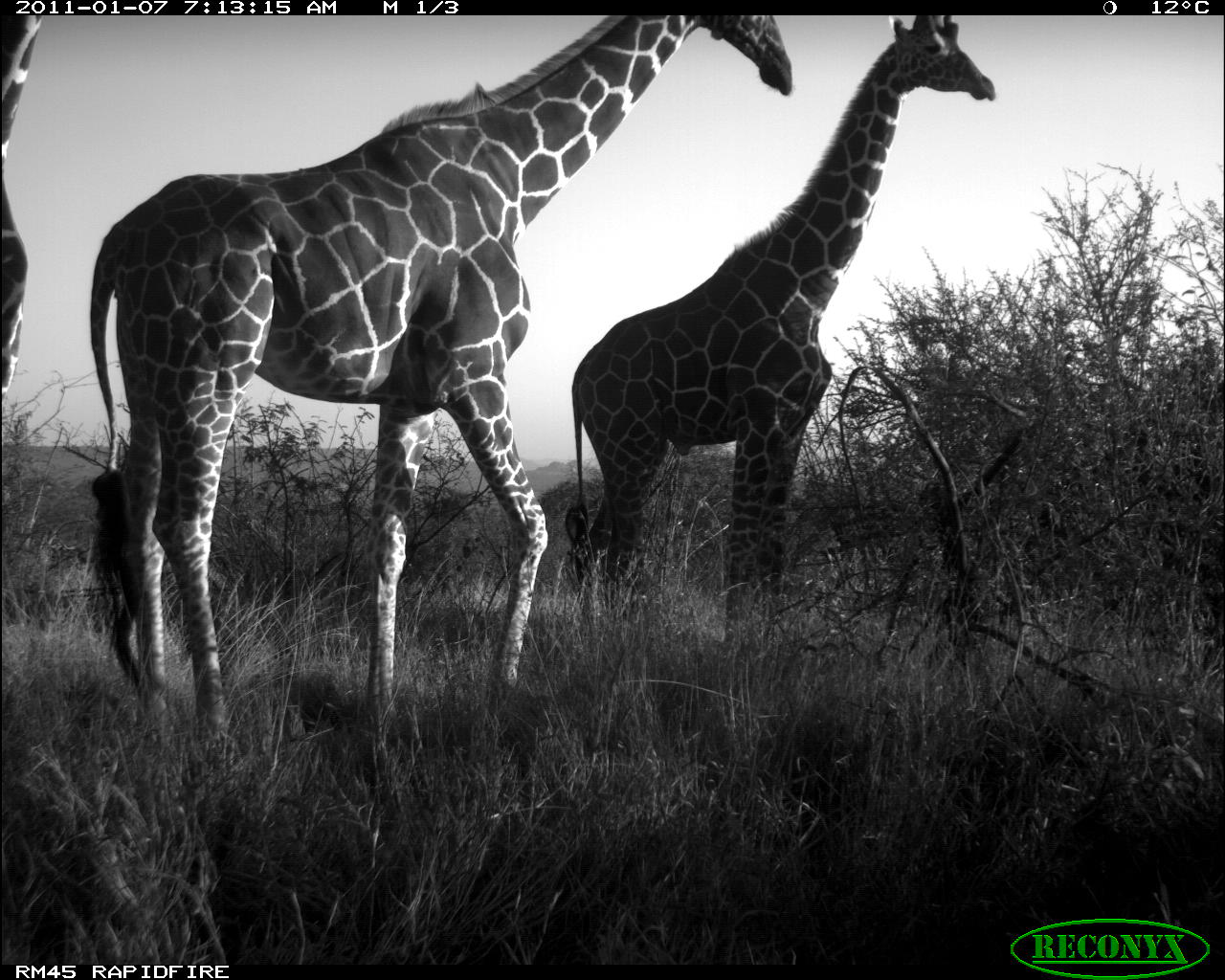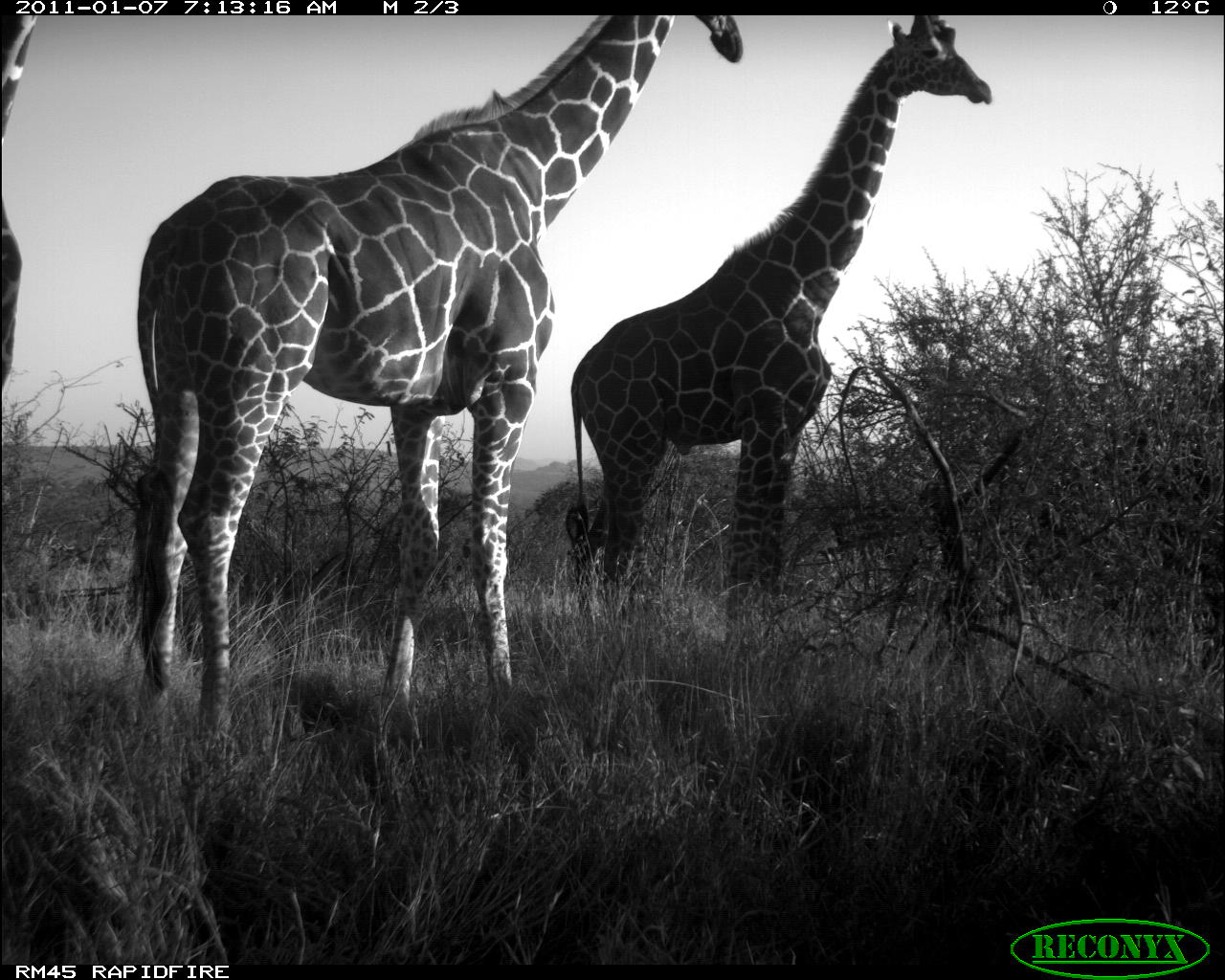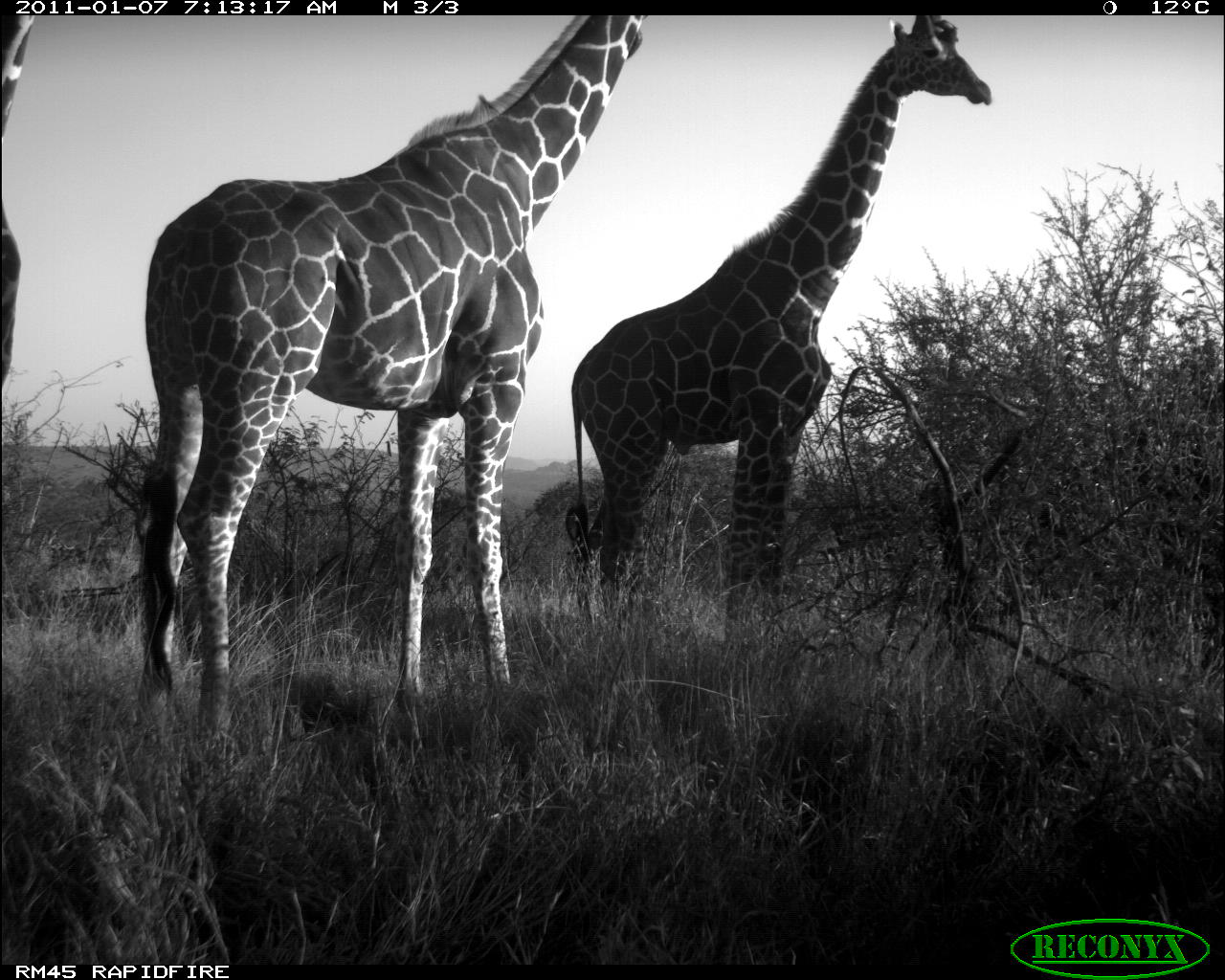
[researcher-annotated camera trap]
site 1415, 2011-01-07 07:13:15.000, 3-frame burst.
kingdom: Animalia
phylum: Chordata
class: Mammalia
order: Artiodactyla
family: Bovidae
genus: Madoqua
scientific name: Madoqua guentheri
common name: günther's dik-dik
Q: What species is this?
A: Madoqua guentheri (günther's dik-dik).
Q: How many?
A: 3.